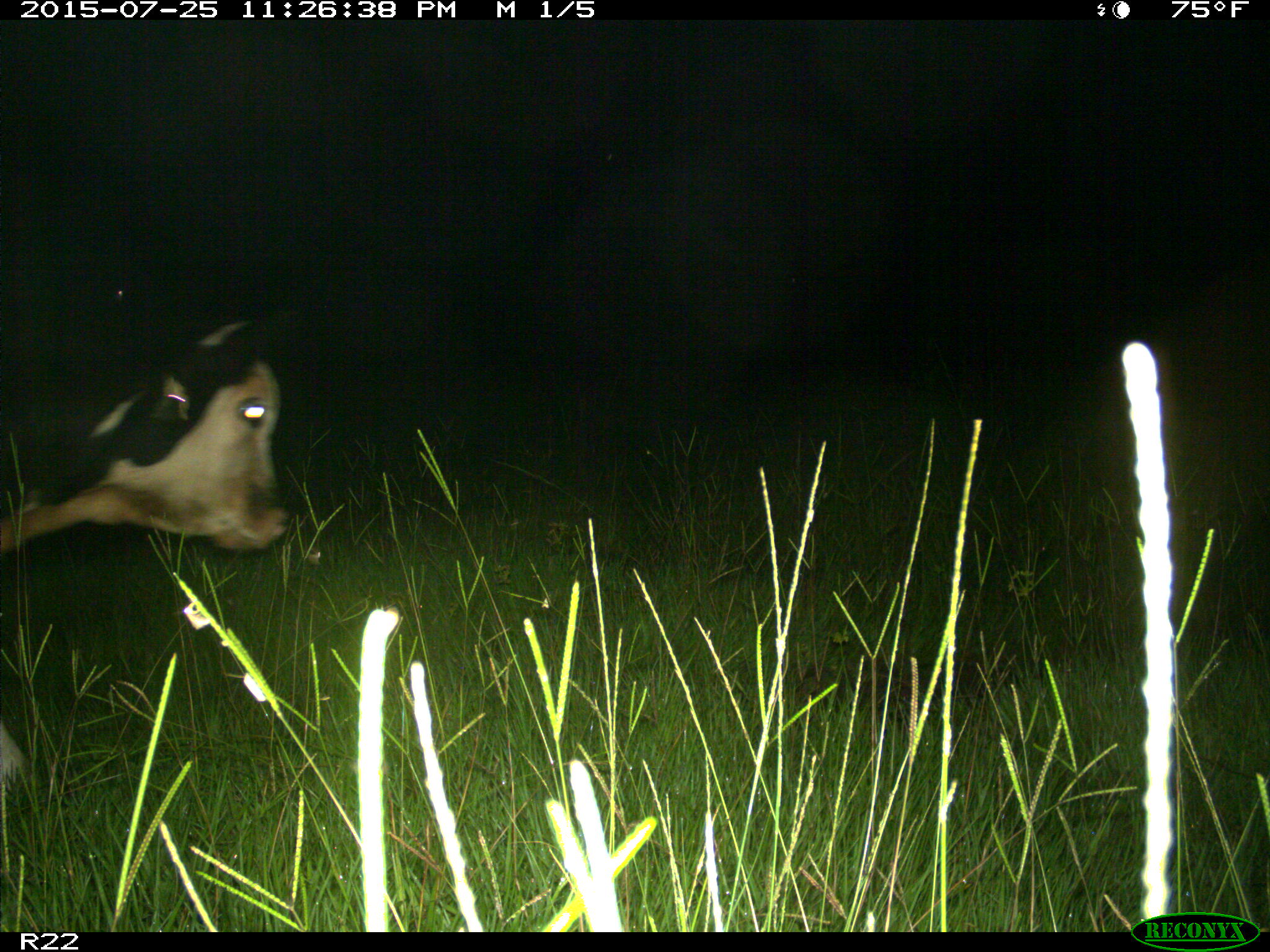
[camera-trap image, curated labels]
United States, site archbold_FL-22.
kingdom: Animalia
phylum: Chordata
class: Mammalia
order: Artiodactyla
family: Bovidae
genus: Bos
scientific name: Bos taurus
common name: domestic cow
Bos taurus (domestic cow).